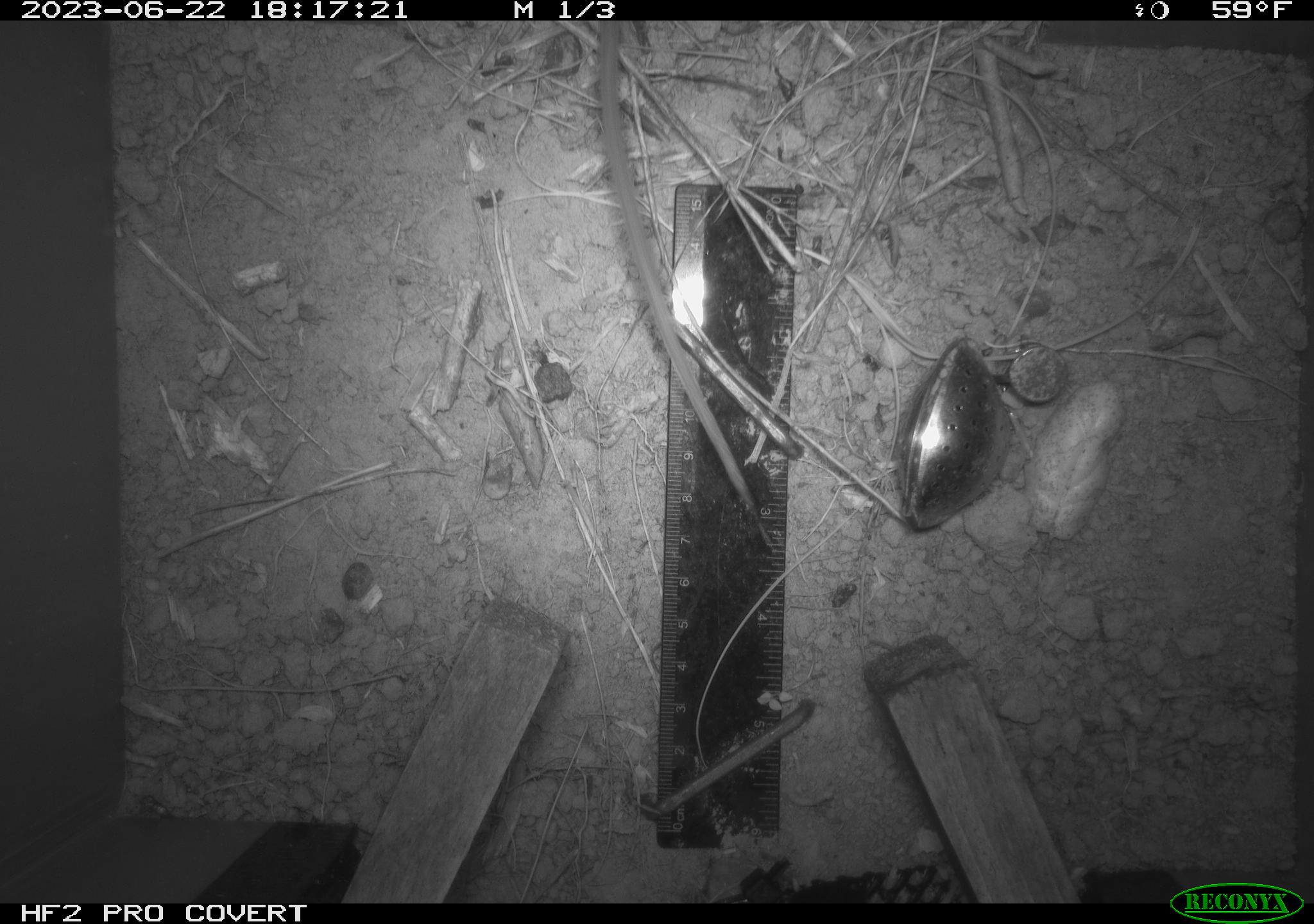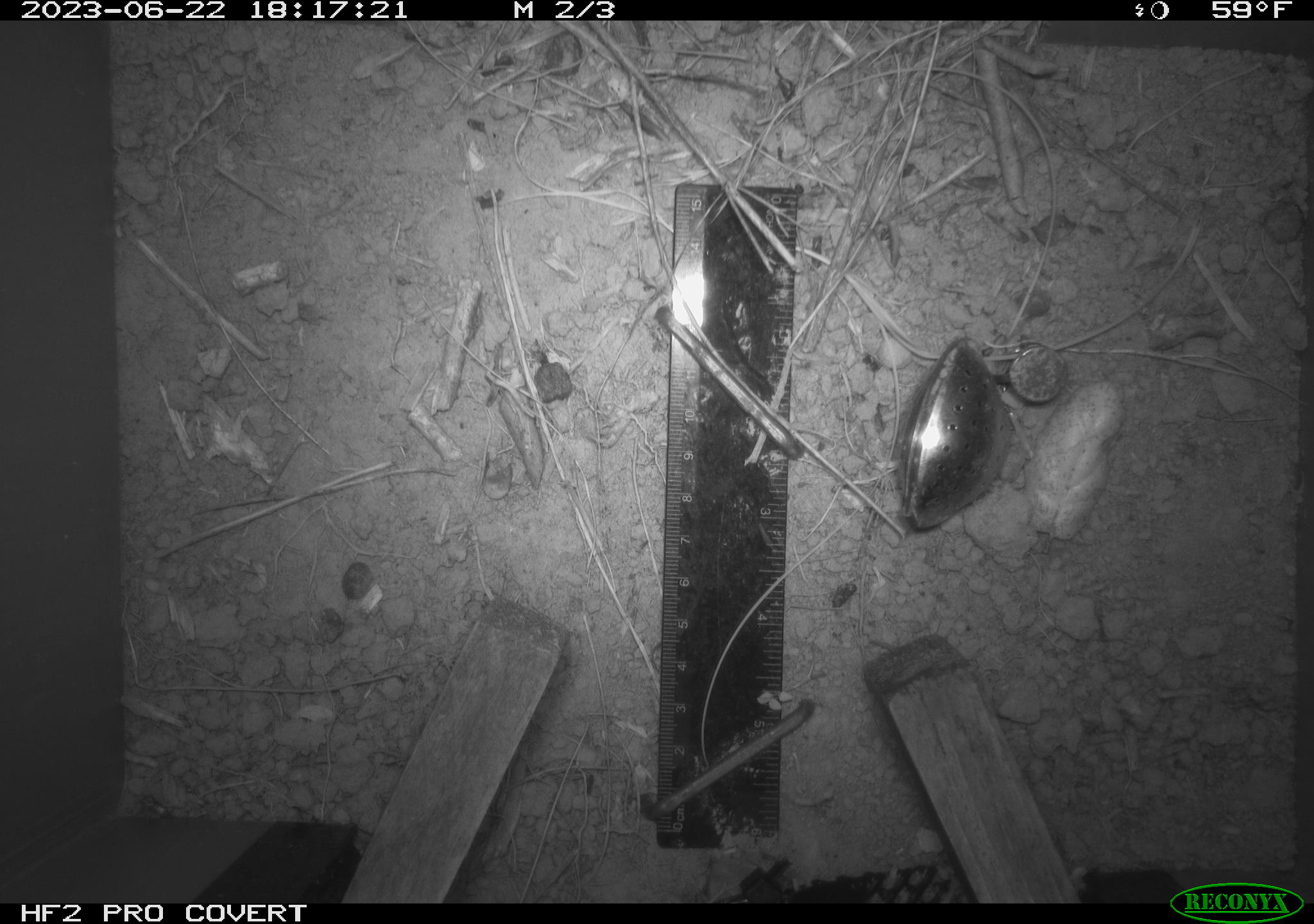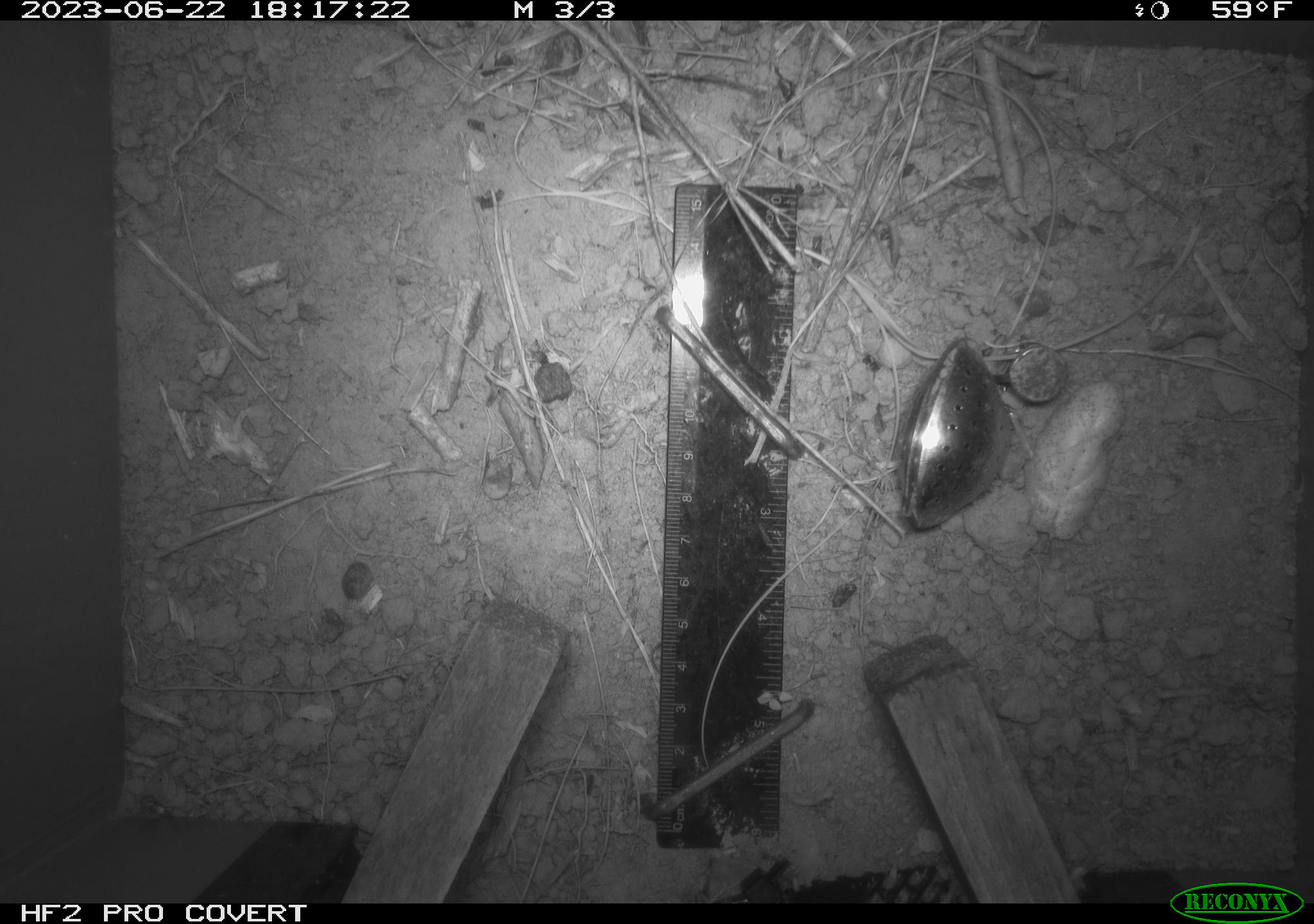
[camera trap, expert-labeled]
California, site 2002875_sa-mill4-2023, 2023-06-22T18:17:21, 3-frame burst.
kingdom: Animalia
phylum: Chordata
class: Mammalia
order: Rodentia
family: Cricetidae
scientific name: Arvicolinae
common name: voles, lemmings, and muskrats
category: arvicolinae subfamily